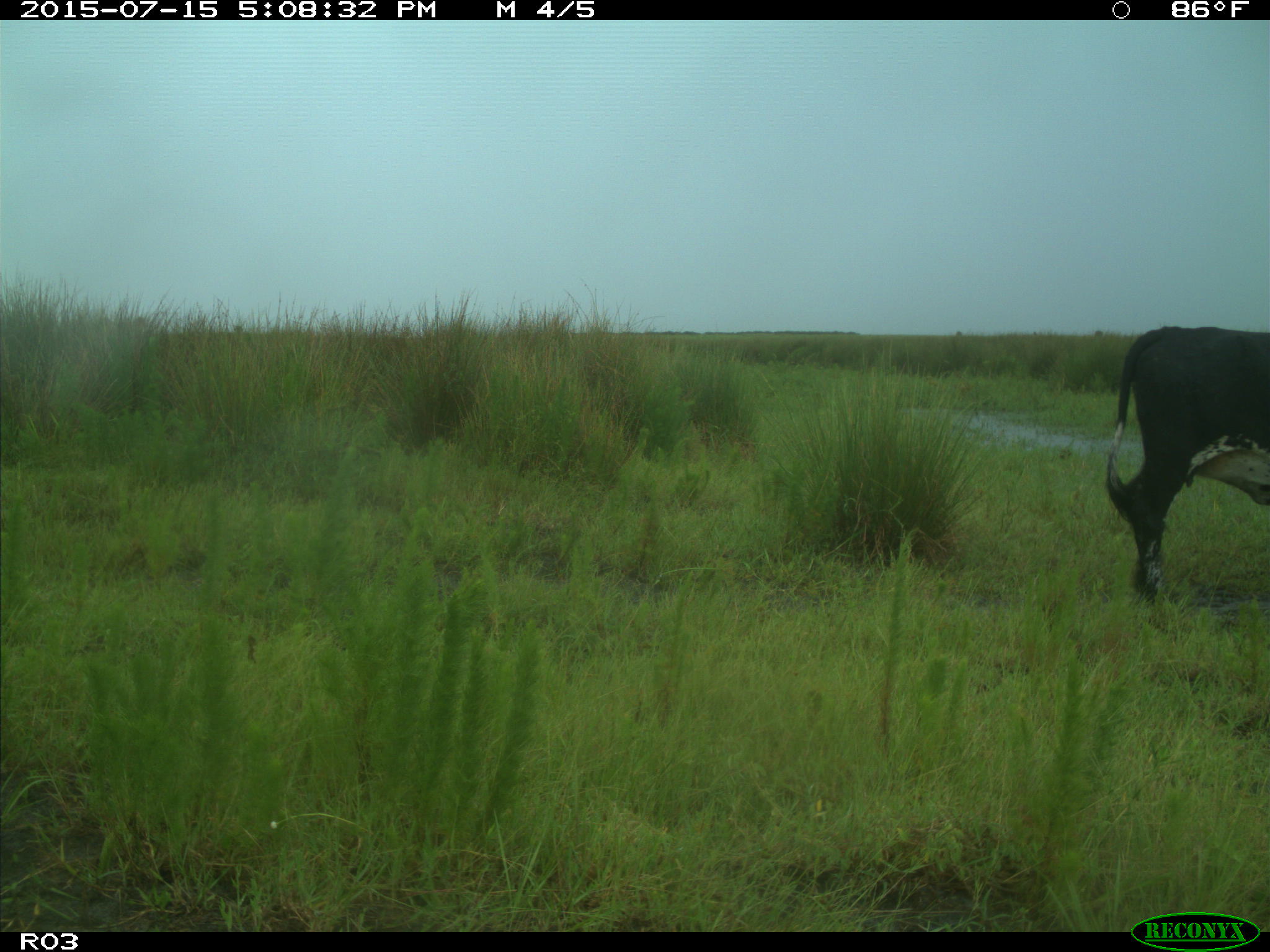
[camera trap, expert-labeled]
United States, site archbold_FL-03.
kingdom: Animalia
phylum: Chordata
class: Mammalia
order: Artiodactyla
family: Bovidae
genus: Bos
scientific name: Bos taurus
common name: domestic cow